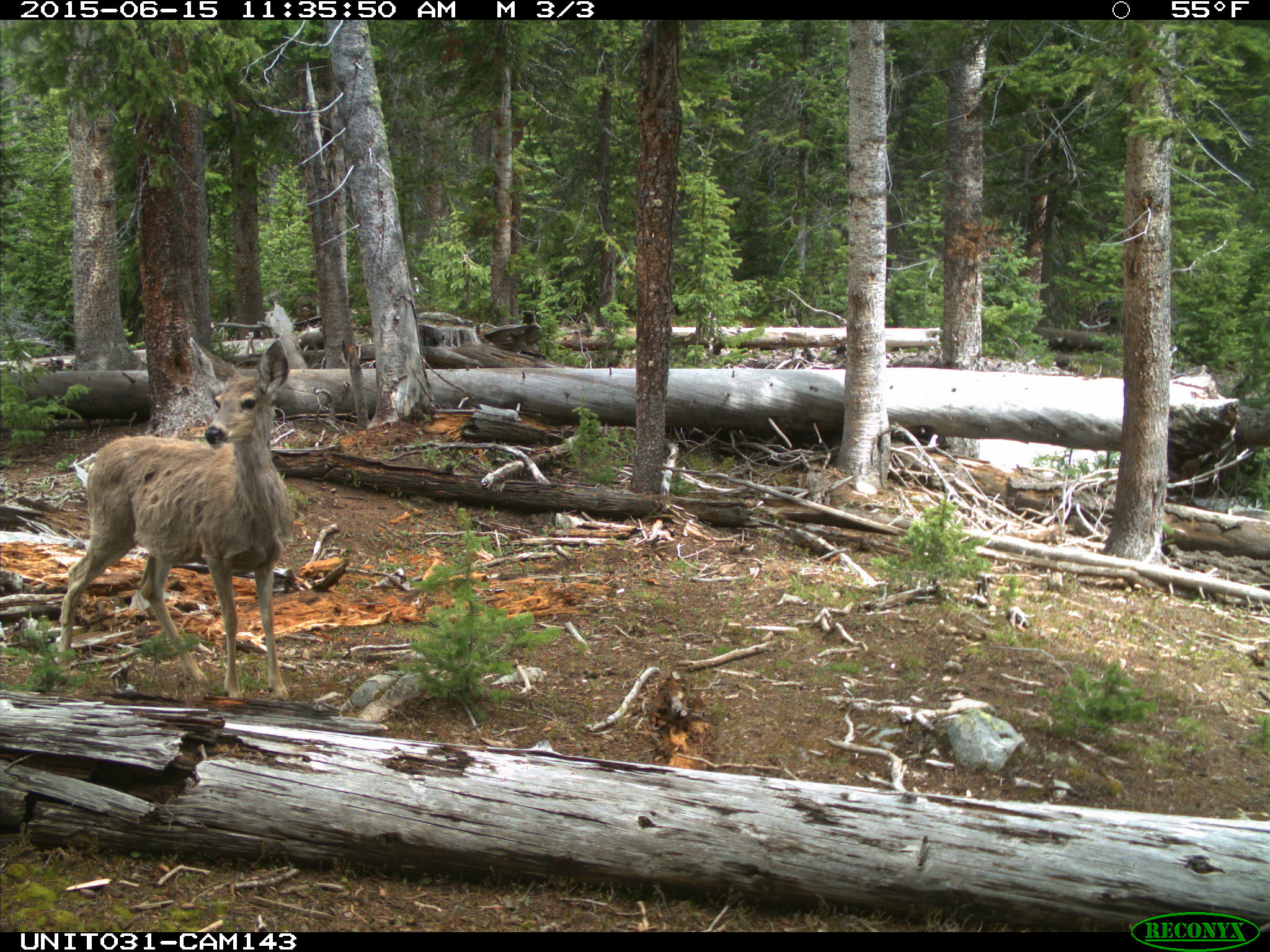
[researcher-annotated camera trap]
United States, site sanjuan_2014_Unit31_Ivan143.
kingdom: Animalia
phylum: Chordata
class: Mammalia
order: Artiodactyla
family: Cervidae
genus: Odocoileus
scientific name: Odocoileus hemionus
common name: mule deer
Odocoileus hemionus (mule deer).